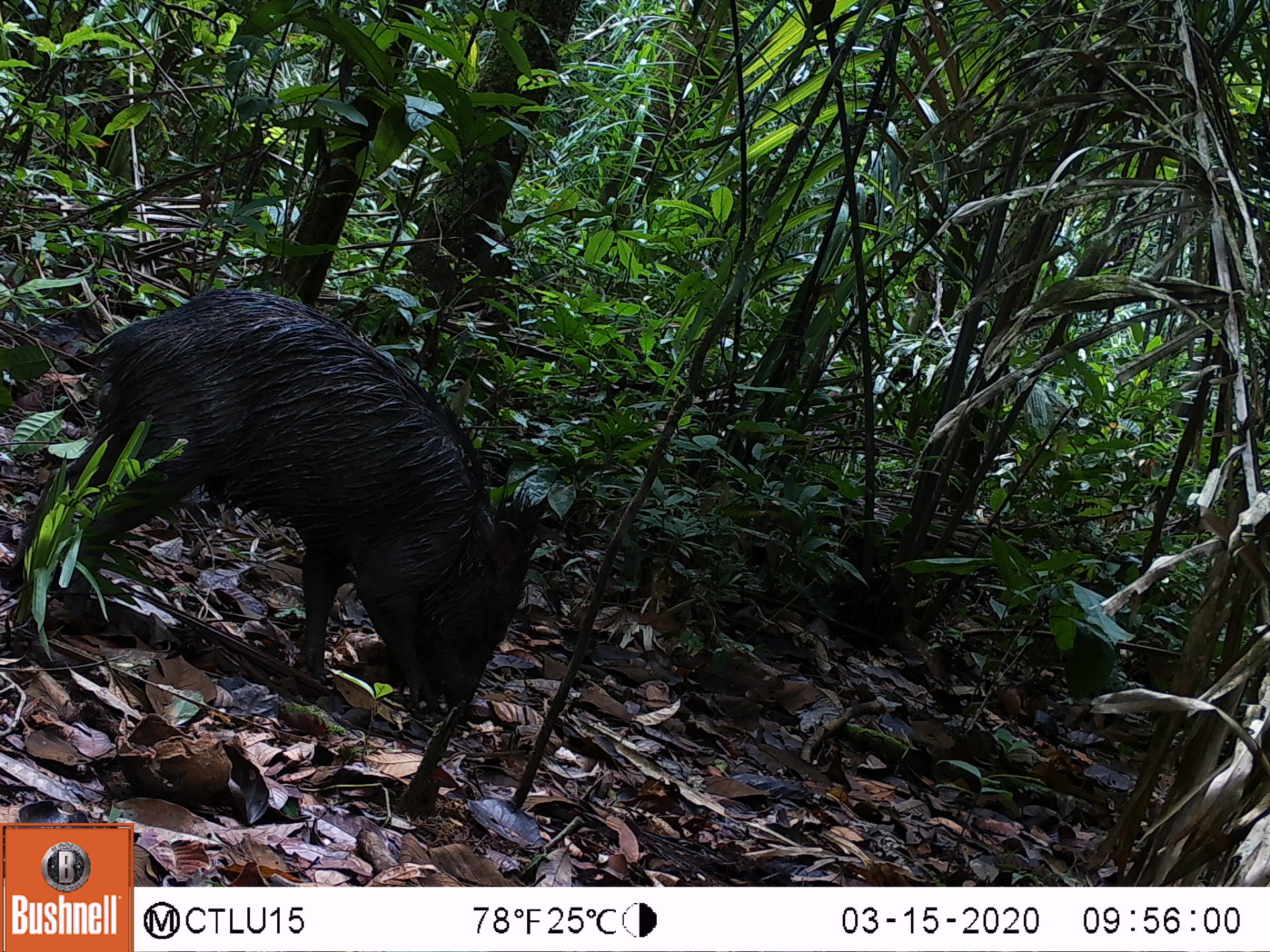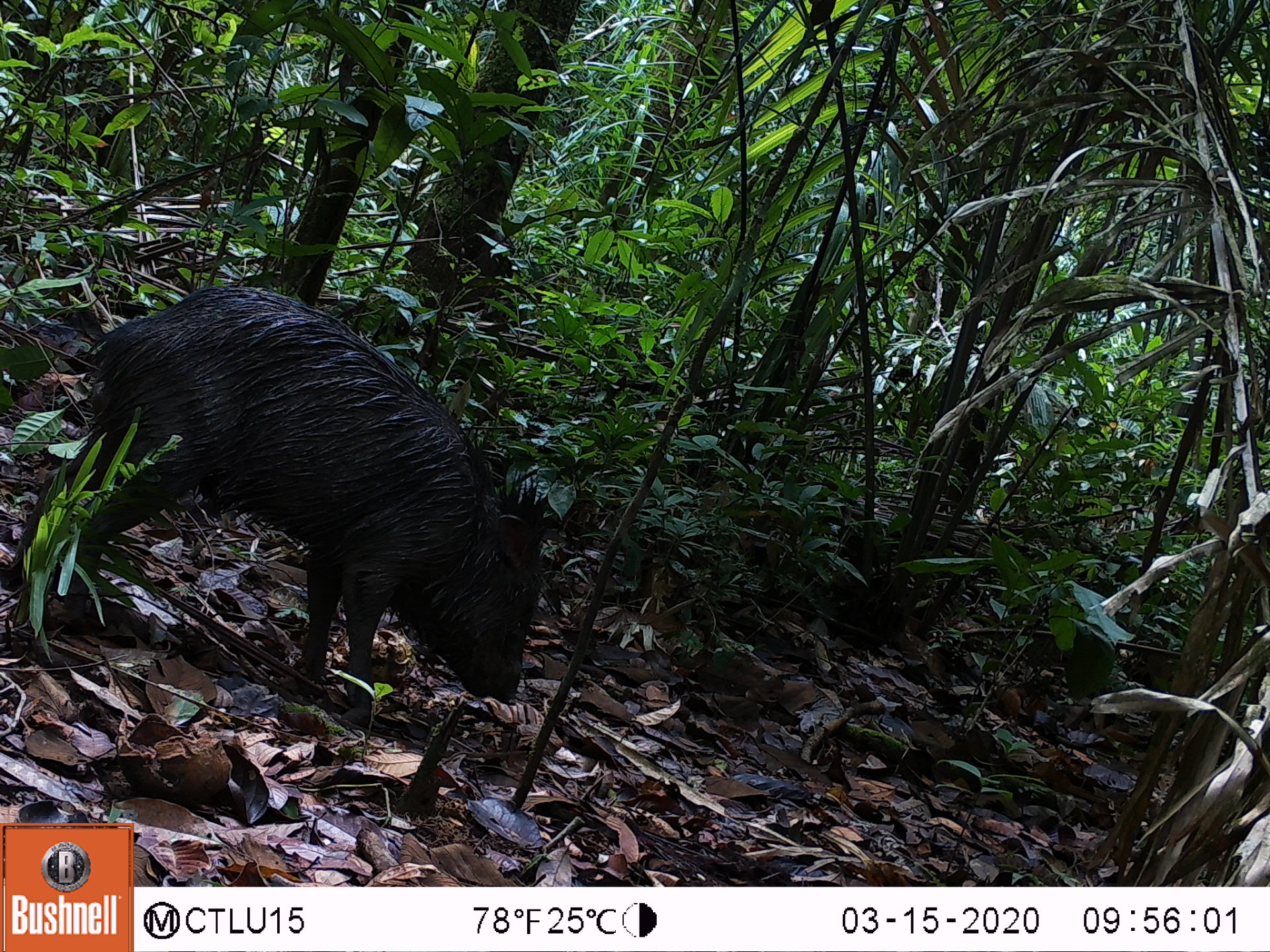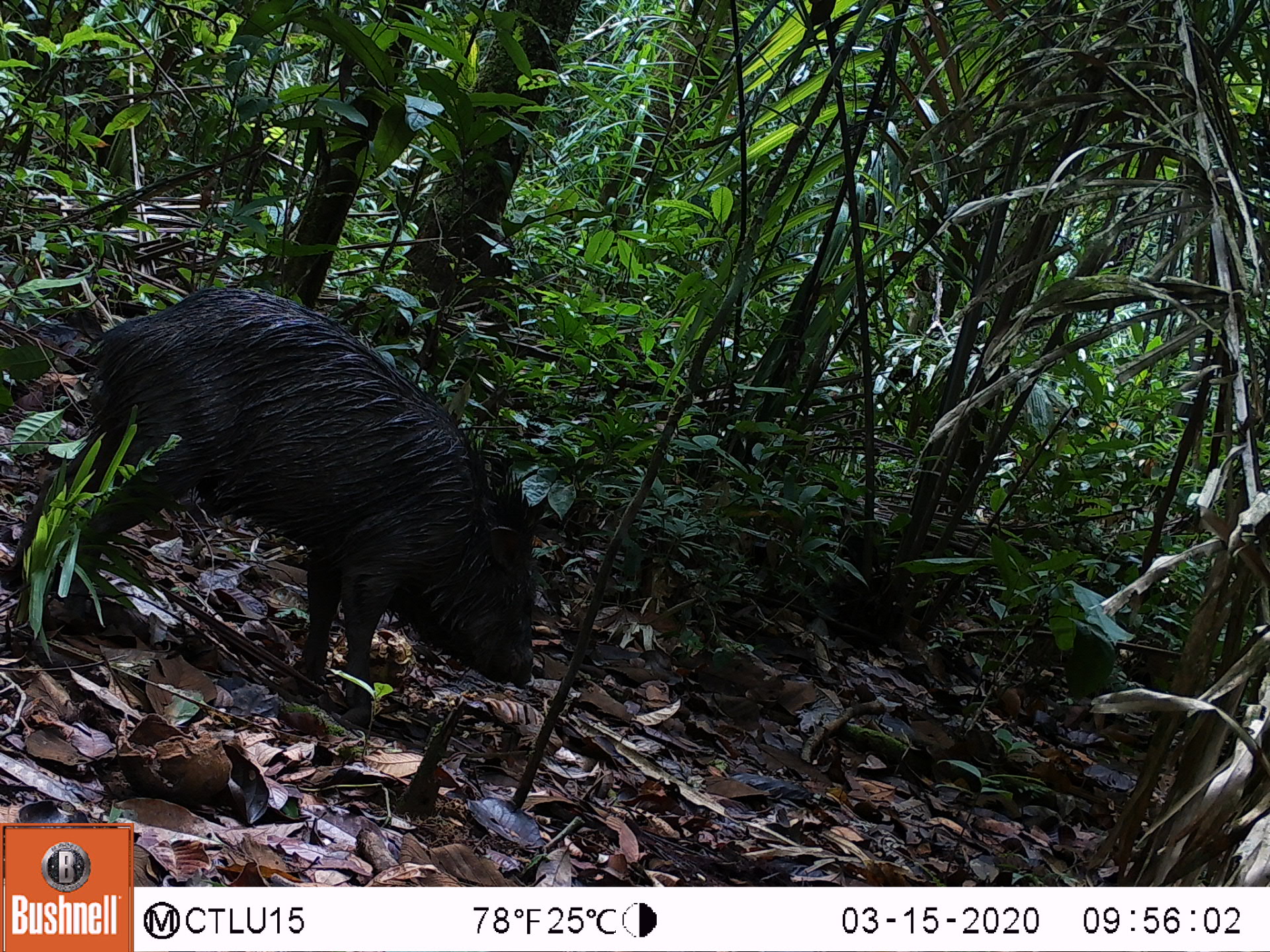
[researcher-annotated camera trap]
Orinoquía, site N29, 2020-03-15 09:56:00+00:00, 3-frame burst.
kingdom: Animalia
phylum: Chordata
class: Mammalia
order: Artiodactyla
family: Tayassuidae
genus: Pecari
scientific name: Pecari tajacu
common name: collared peccary